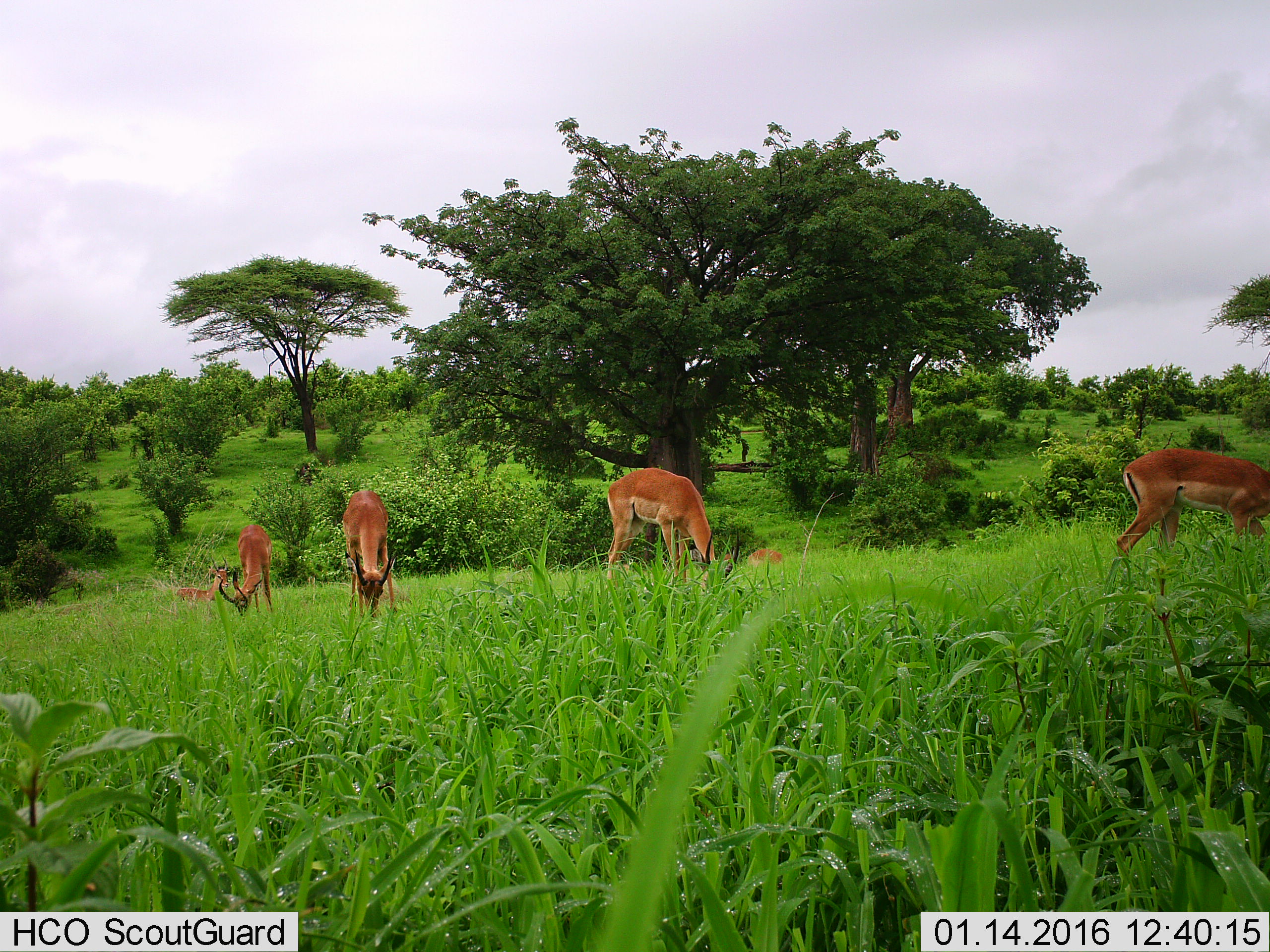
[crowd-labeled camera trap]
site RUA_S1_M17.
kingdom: Animalia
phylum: Chordata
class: Mammalia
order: Artiodactyla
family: Bovidae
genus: Aepyceros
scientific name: Aepyceros melampus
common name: impala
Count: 6.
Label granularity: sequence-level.